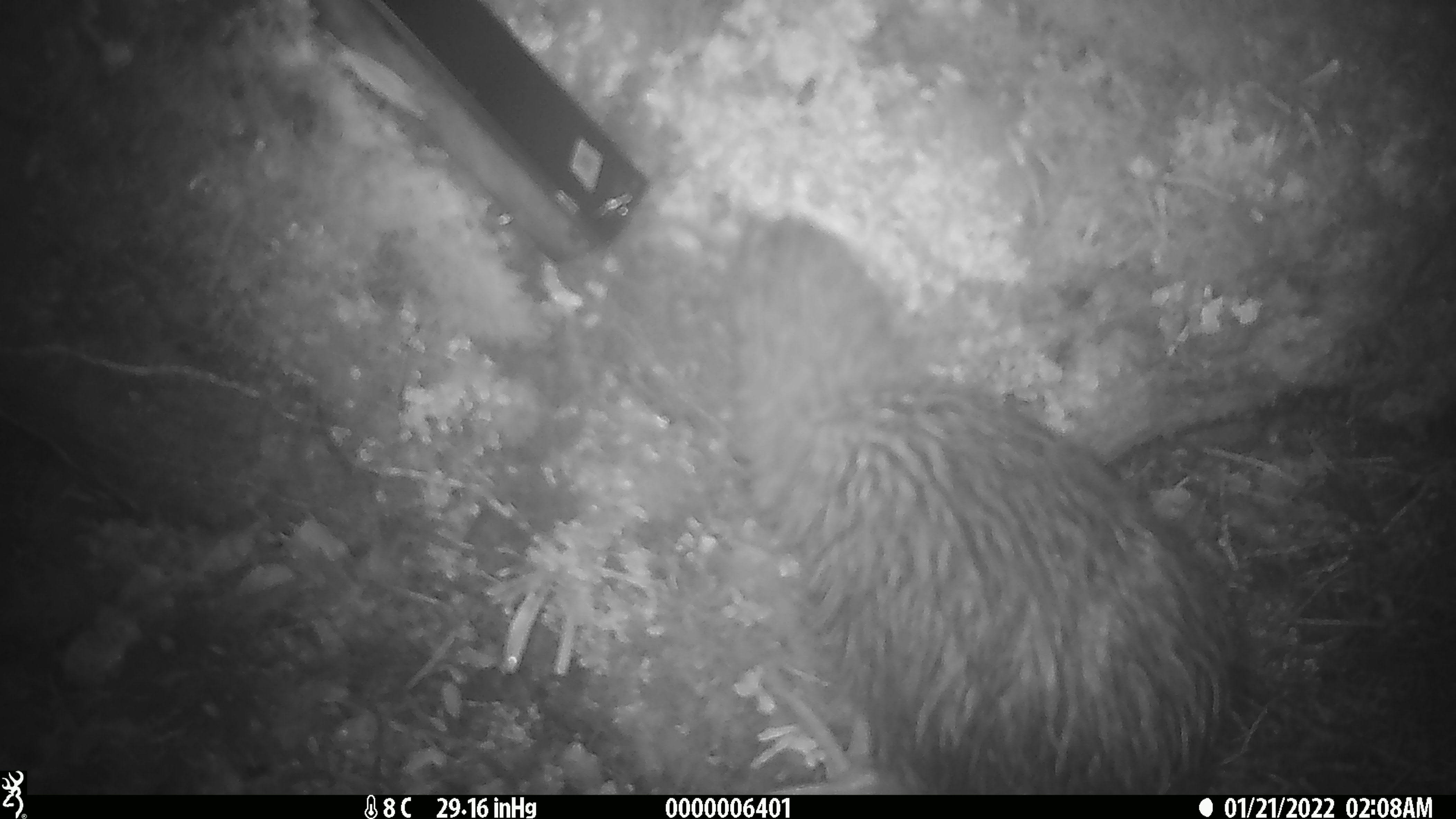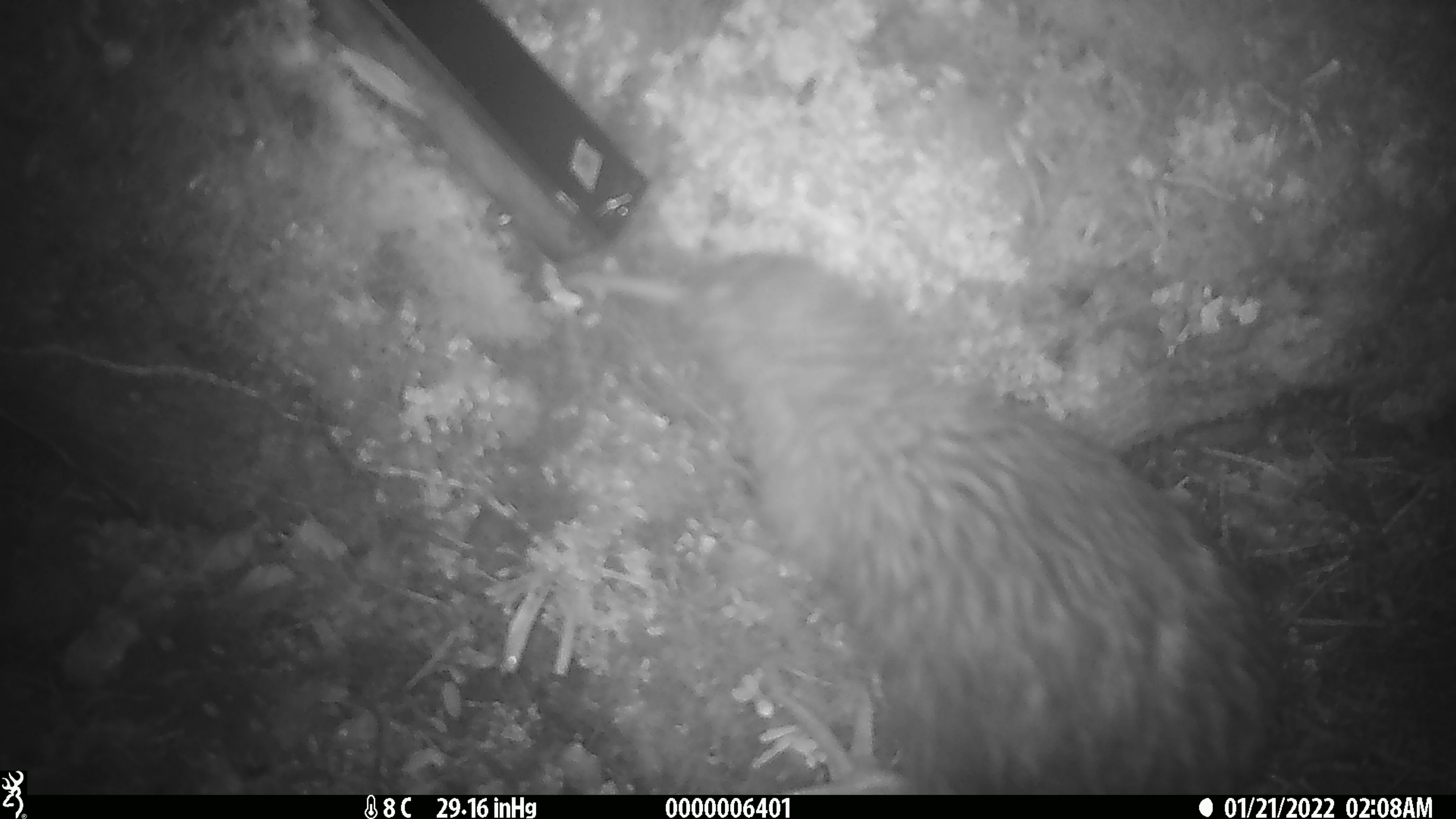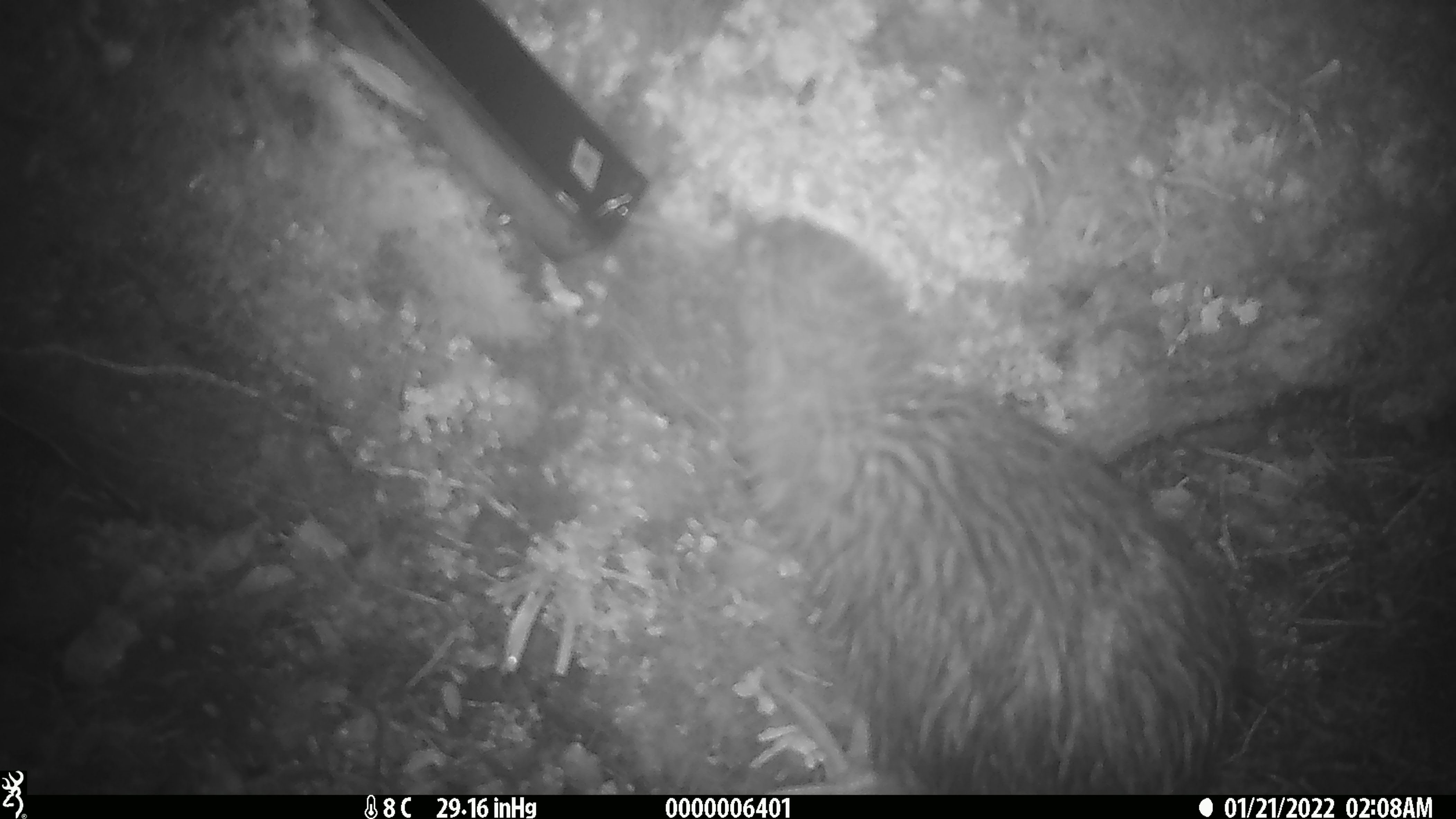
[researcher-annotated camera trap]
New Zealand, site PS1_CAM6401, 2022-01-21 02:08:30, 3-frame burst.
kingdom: Animalia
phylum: Chordata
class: Aves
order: Apterygiformes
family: Apterygidae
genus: Apteryx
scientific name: Apteryx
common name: kiwi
Kiwi (Apteryx).